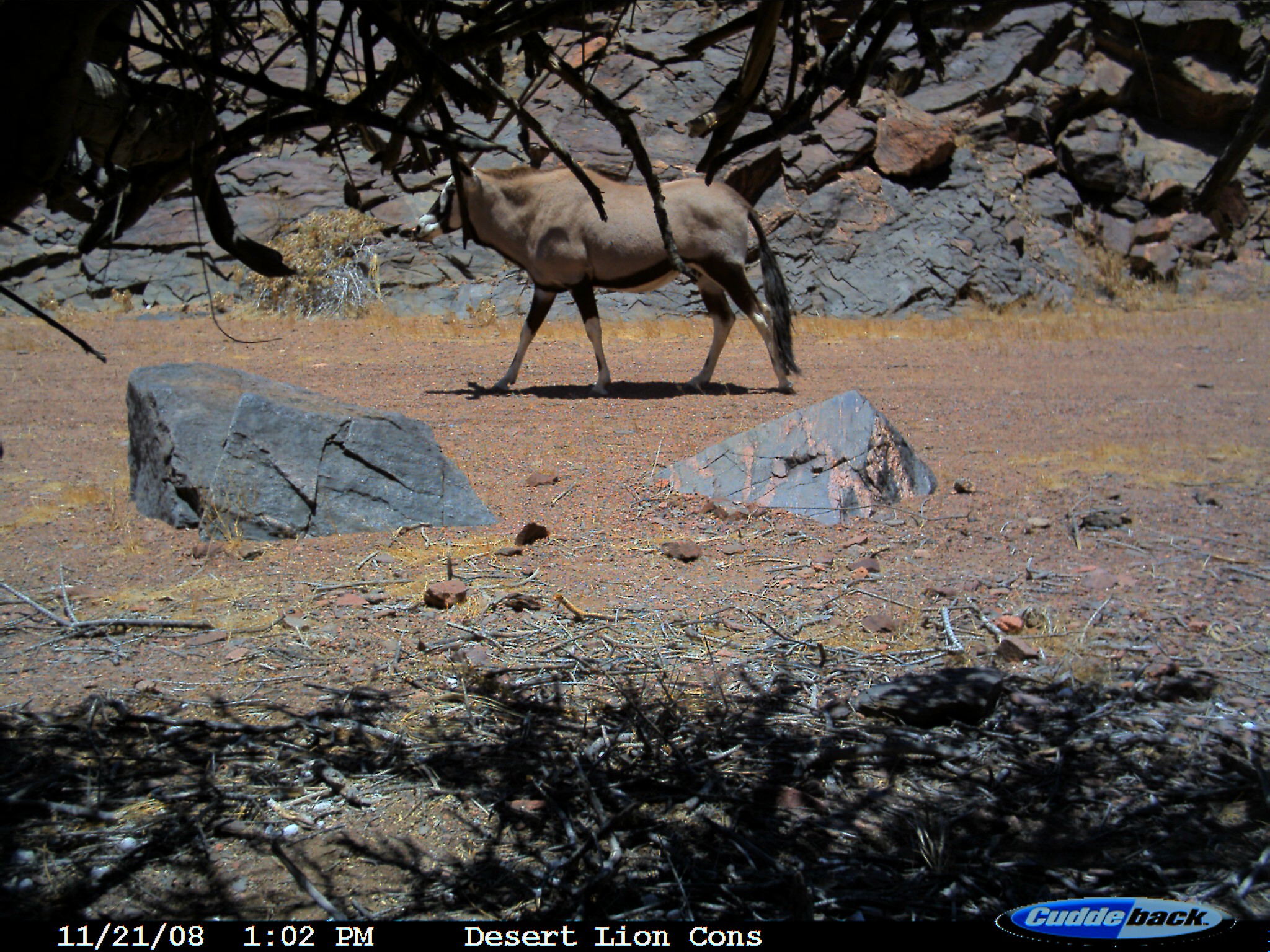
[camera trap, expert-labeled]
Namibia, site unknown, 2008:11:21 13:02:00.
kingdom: Animalia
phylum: Chordata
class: Mammalia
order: Artiodactyla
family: Bovidae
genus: Oryx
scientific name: Oryx gazella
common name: gemsbok